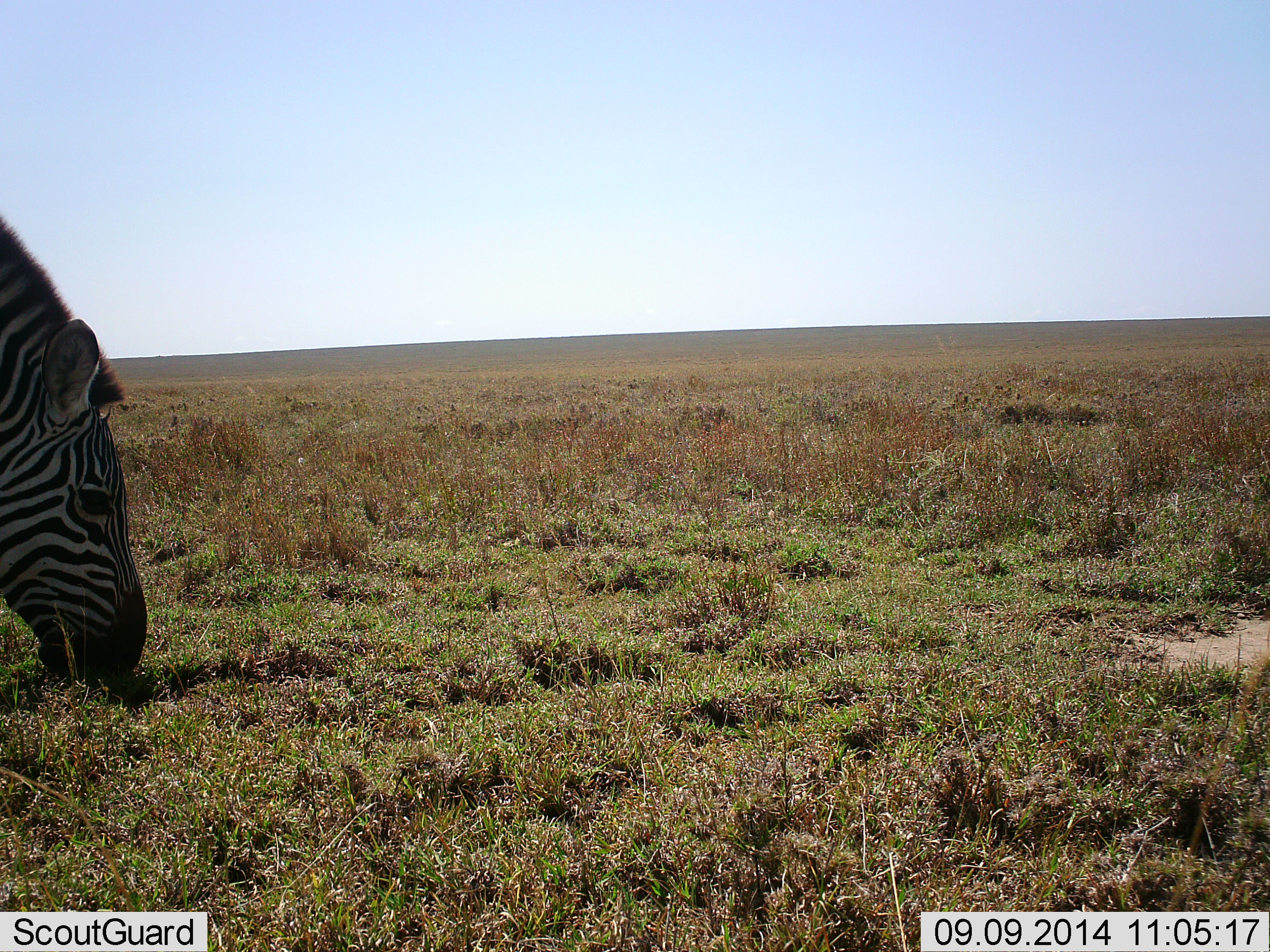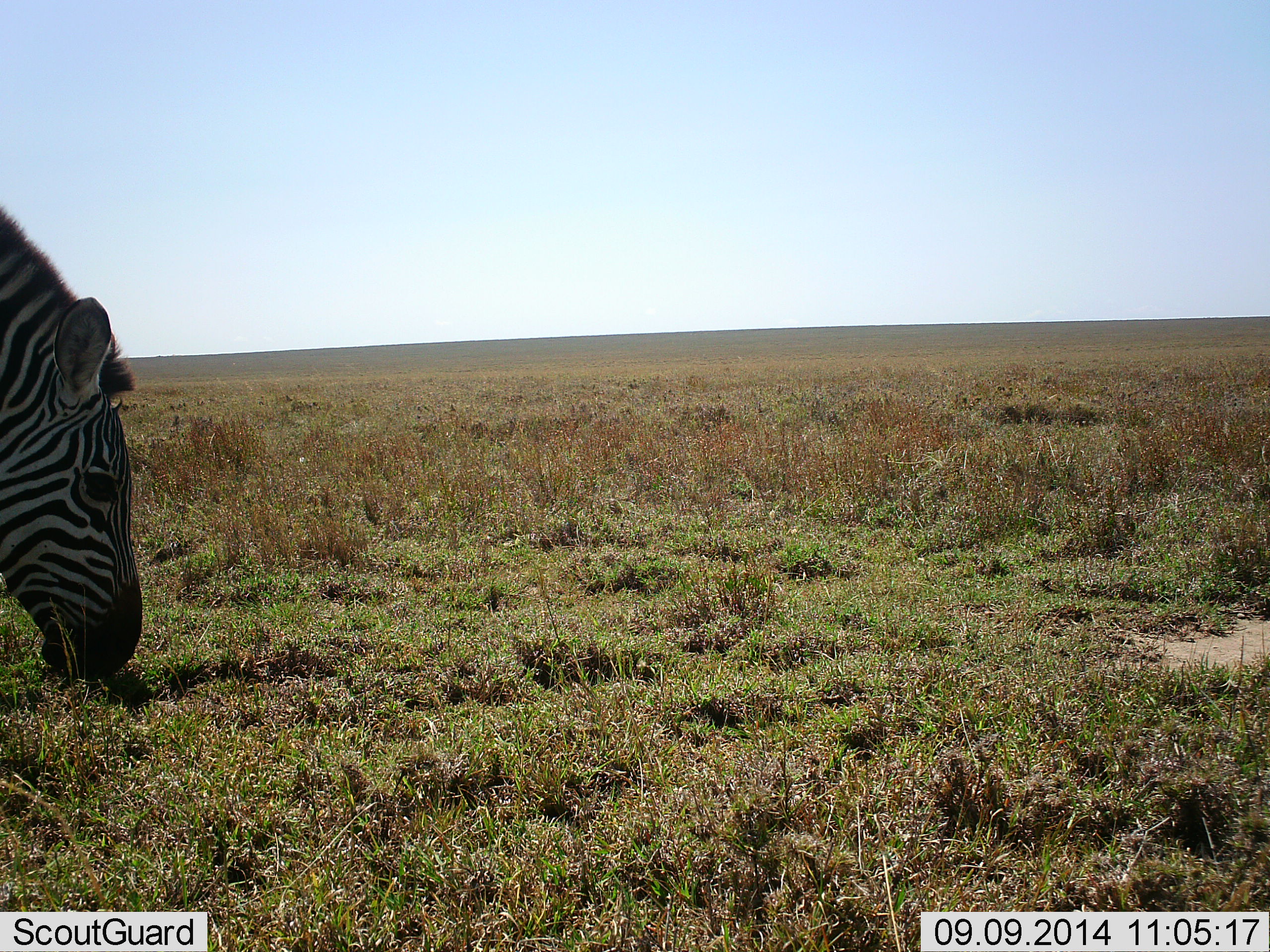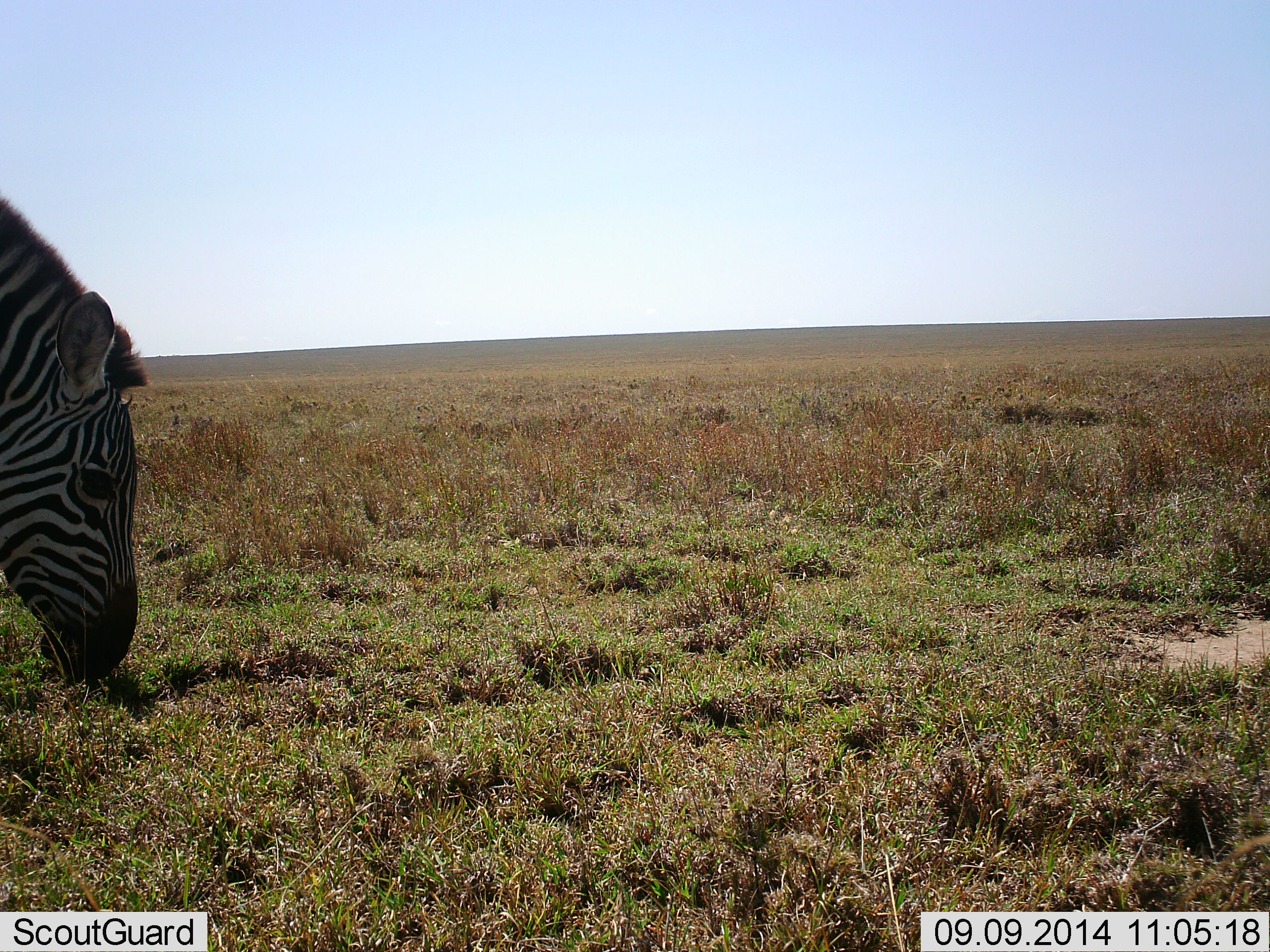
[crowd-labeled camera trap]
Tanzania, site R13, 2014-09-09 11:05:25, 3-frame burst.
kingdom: Animalia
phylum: Chordata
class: Mammalia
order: Perissodactyla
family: Equidae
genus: Equus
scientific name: Equus quagga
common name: plains zebra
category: zebra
Zebra (plains zebra) (Equus quagga), count 1. Behavior (volunteer vote fractions): standing 20%, resting 0%, moving 0%, interacting 0%. Young present (vote fraction): 0%. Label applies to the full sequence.